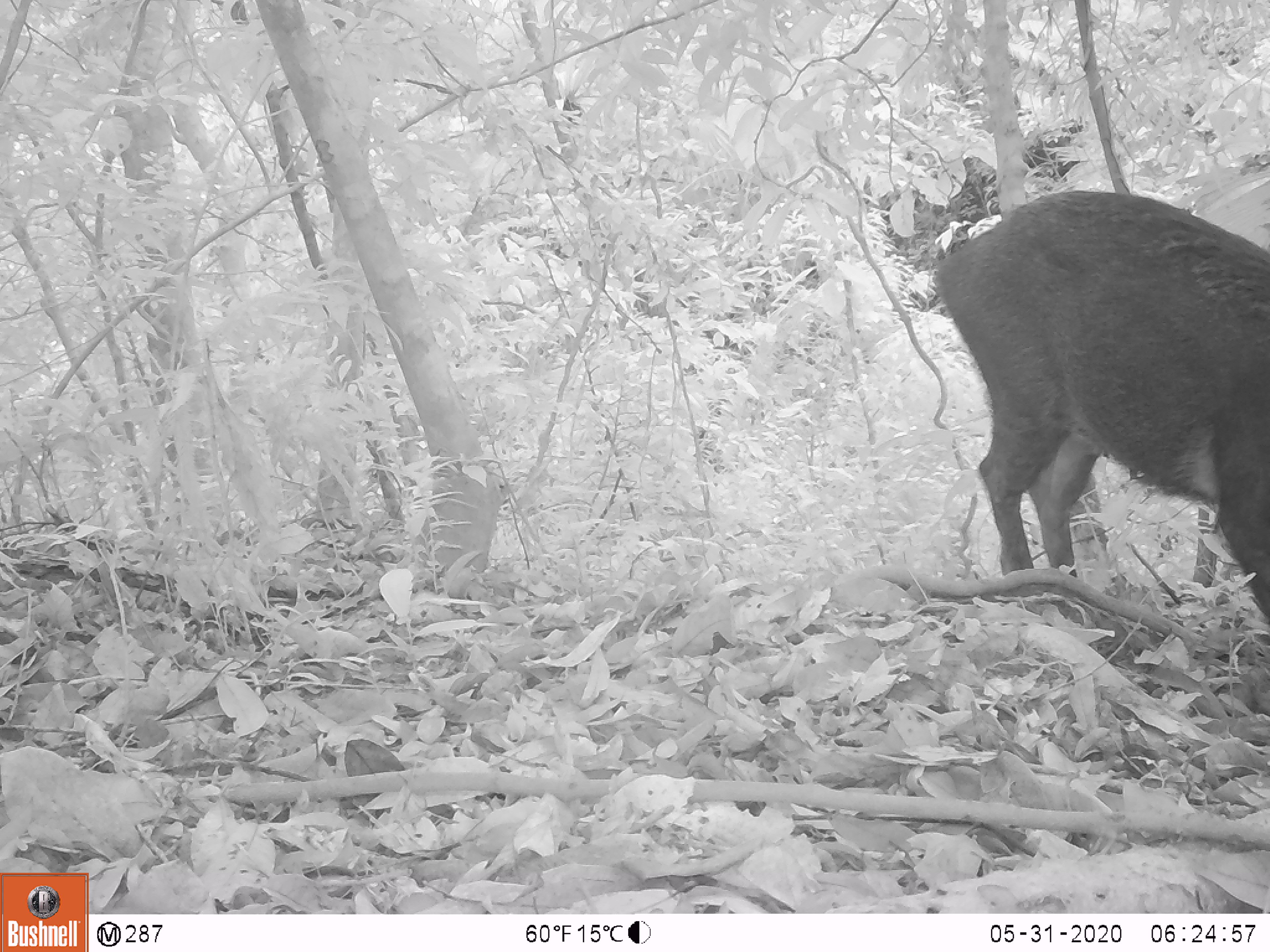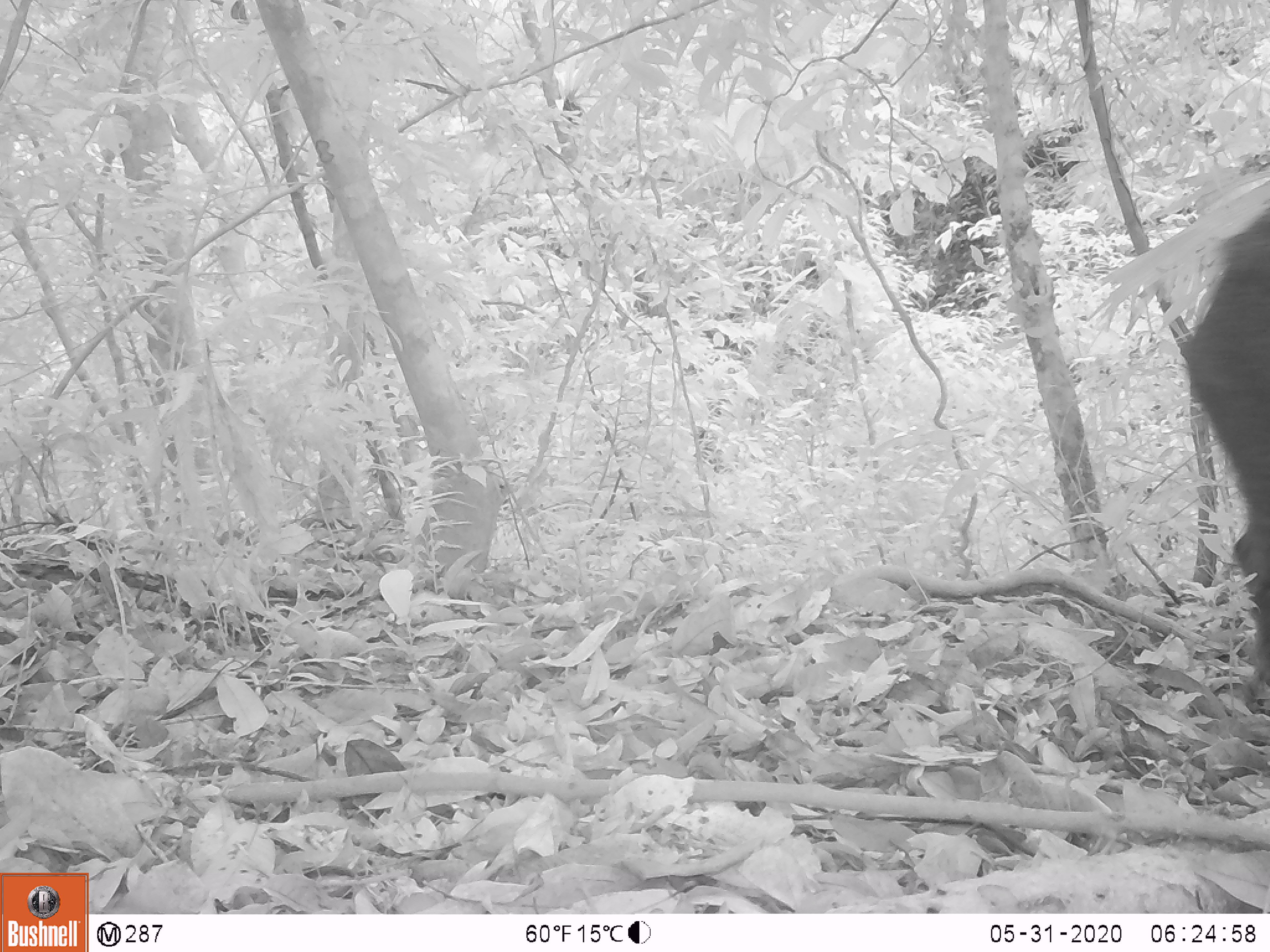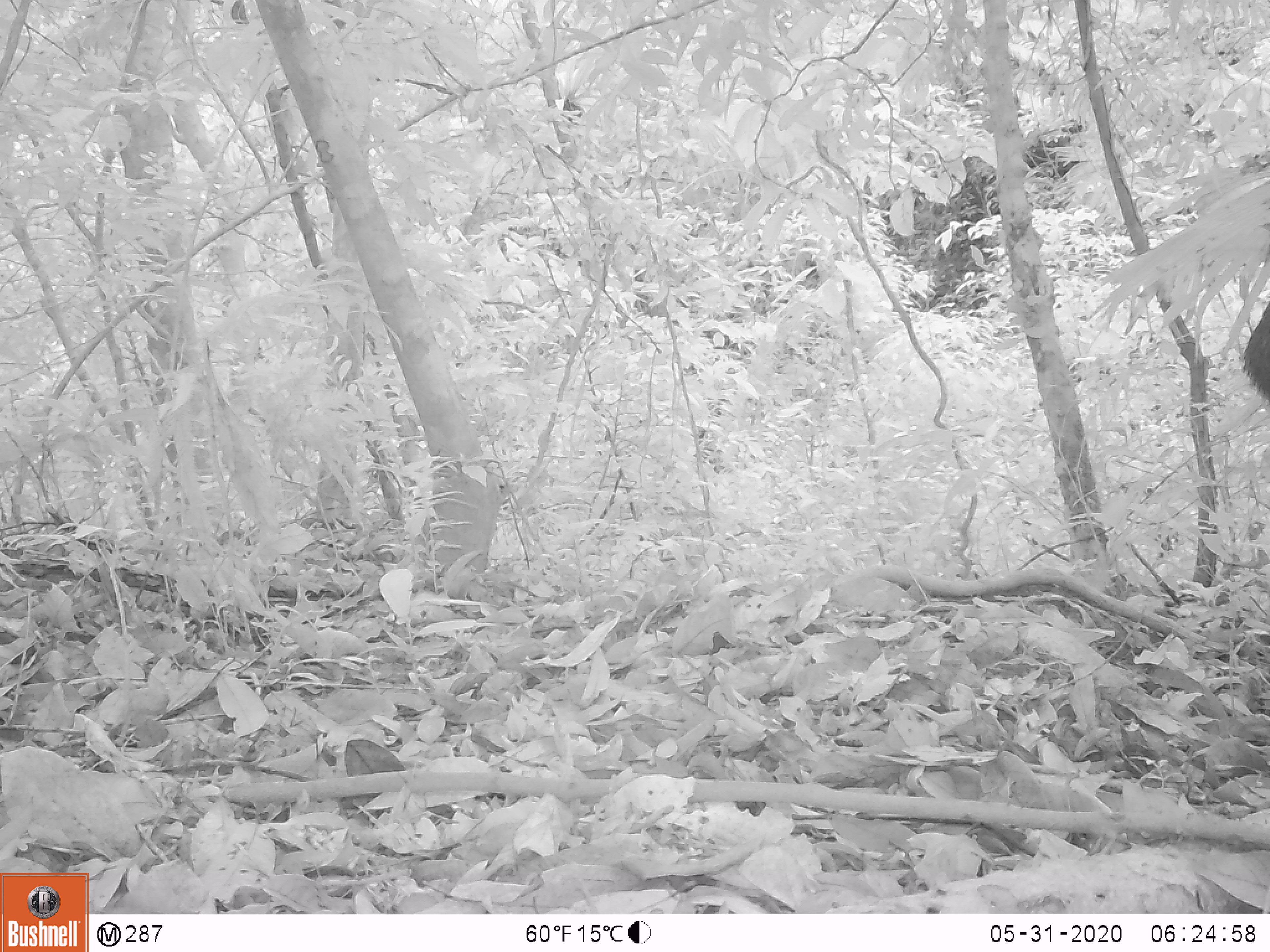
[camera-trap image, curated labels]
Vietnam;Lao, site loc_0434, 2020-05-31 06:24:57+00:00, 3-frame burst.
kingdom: Animalia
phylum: Chordata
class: Mammalia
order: Artiodactyla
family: Suidae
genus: Sus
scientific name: Sus scrofa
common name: eurasian wild pig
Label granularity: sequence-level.